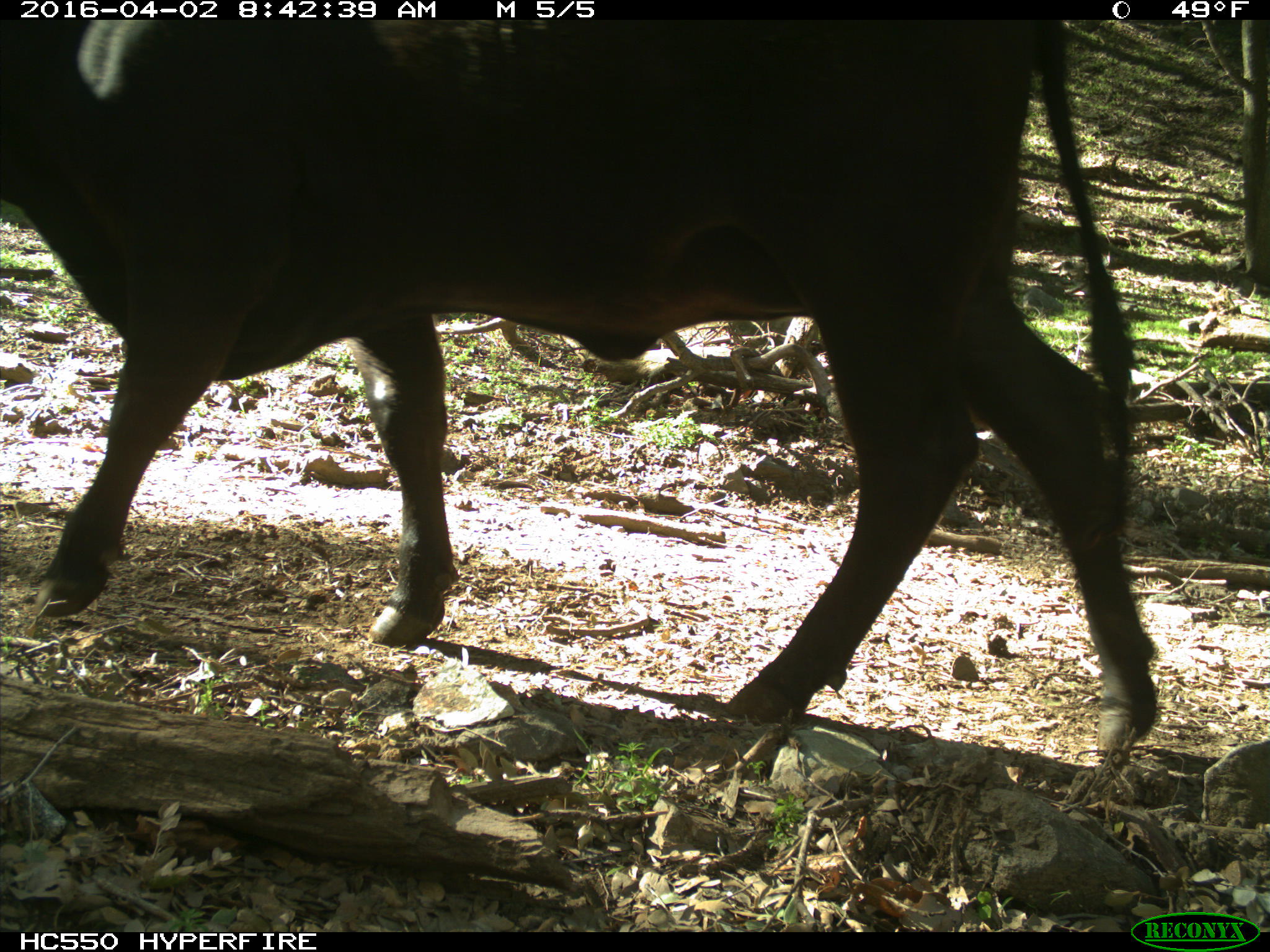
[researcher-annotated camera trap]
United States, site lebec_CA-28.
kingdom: Animalia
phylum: Chordata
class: Mammalia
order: Artiodactyla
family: Bovidae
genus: Bos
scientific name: Bos taurus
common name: domestic cow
Bos taurus (domestic cow).